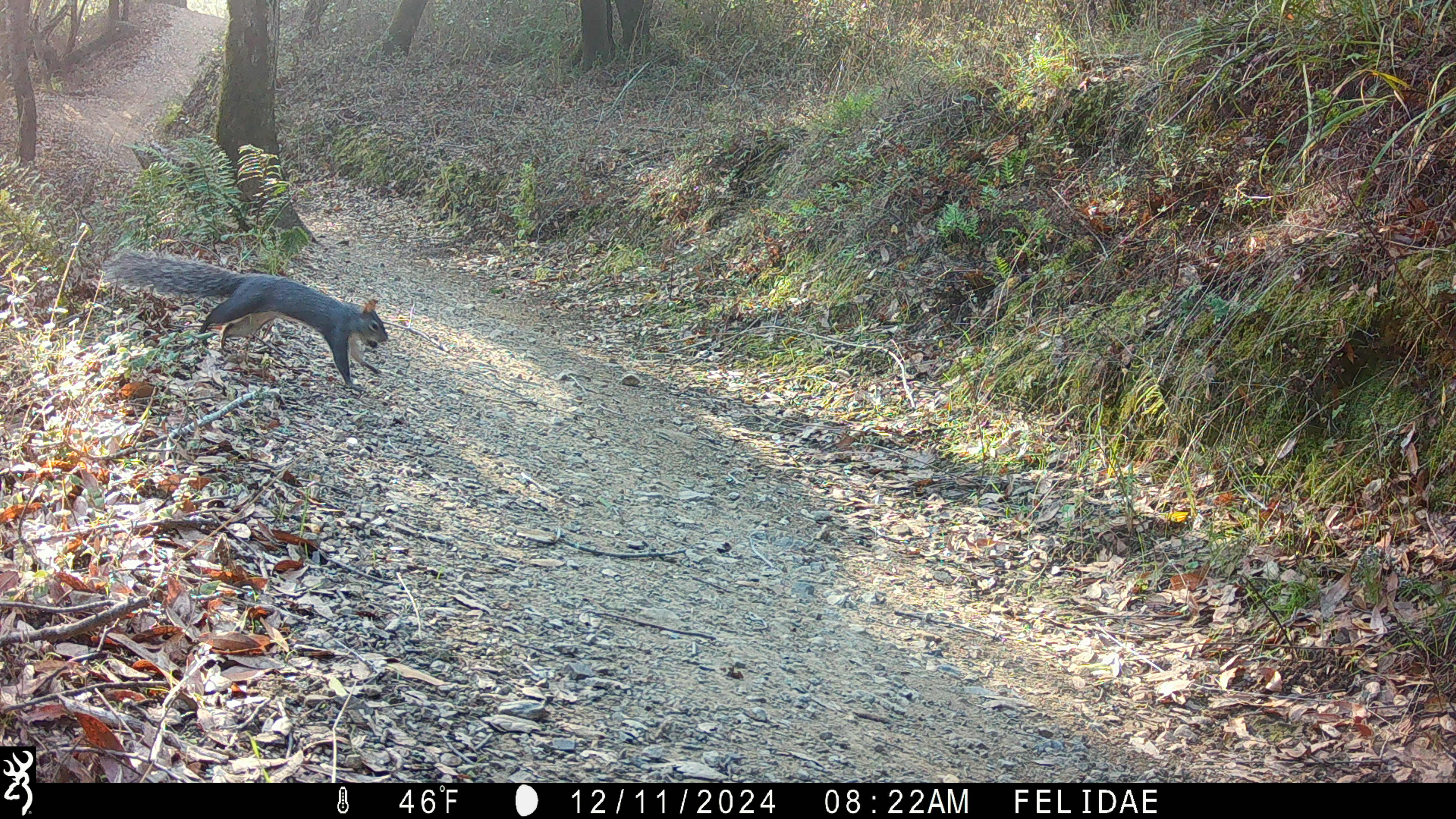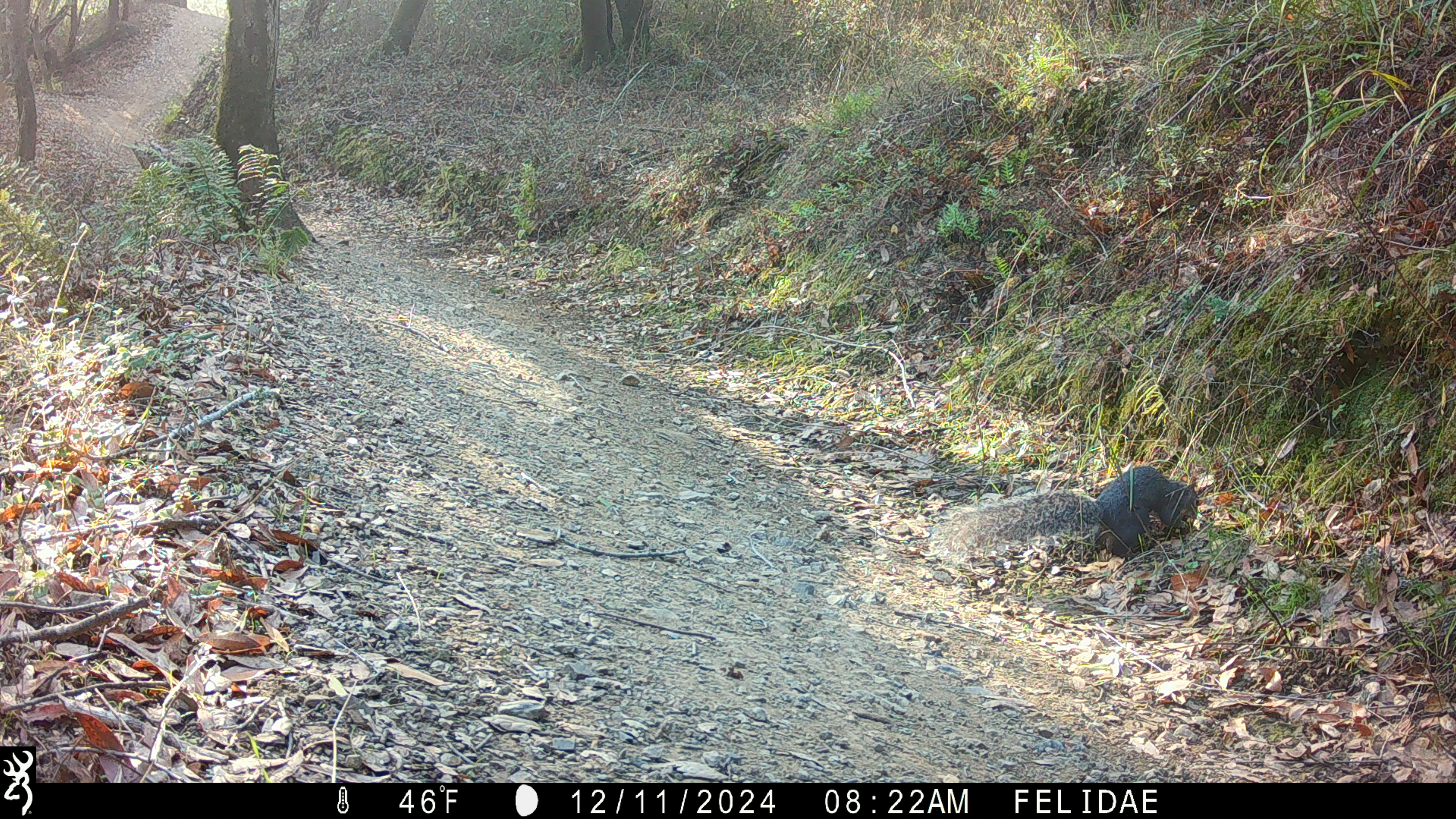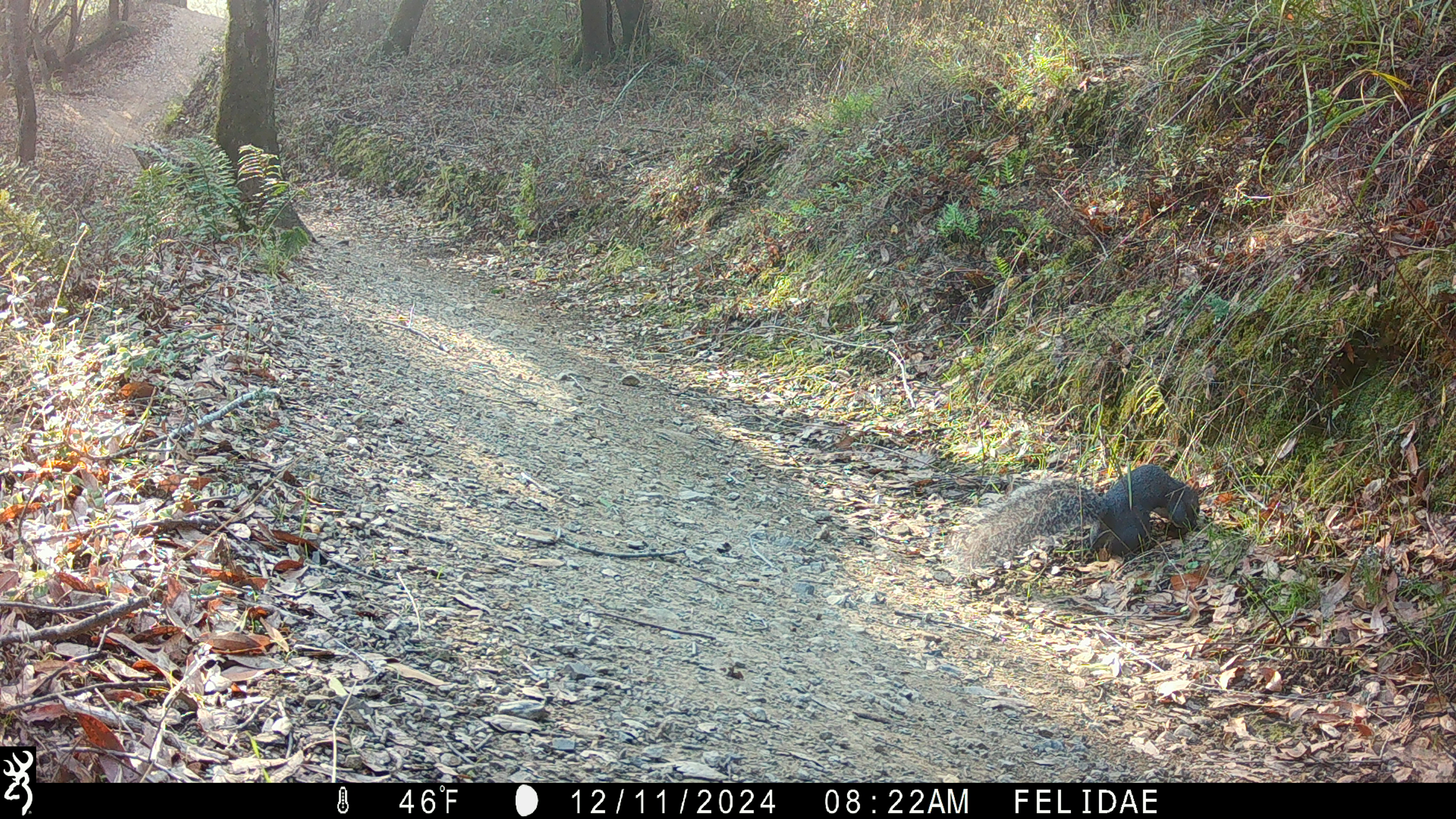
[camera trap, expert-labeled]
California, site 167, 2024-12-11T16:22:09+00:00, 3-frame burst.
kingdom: Animalia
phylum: Chordata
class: Mammalia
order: Rodentia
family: Sciuridae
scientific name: Sciuridae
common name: squirrel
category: unknown squirrel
Unknown squirrel (squirrel) (Sciuridae).